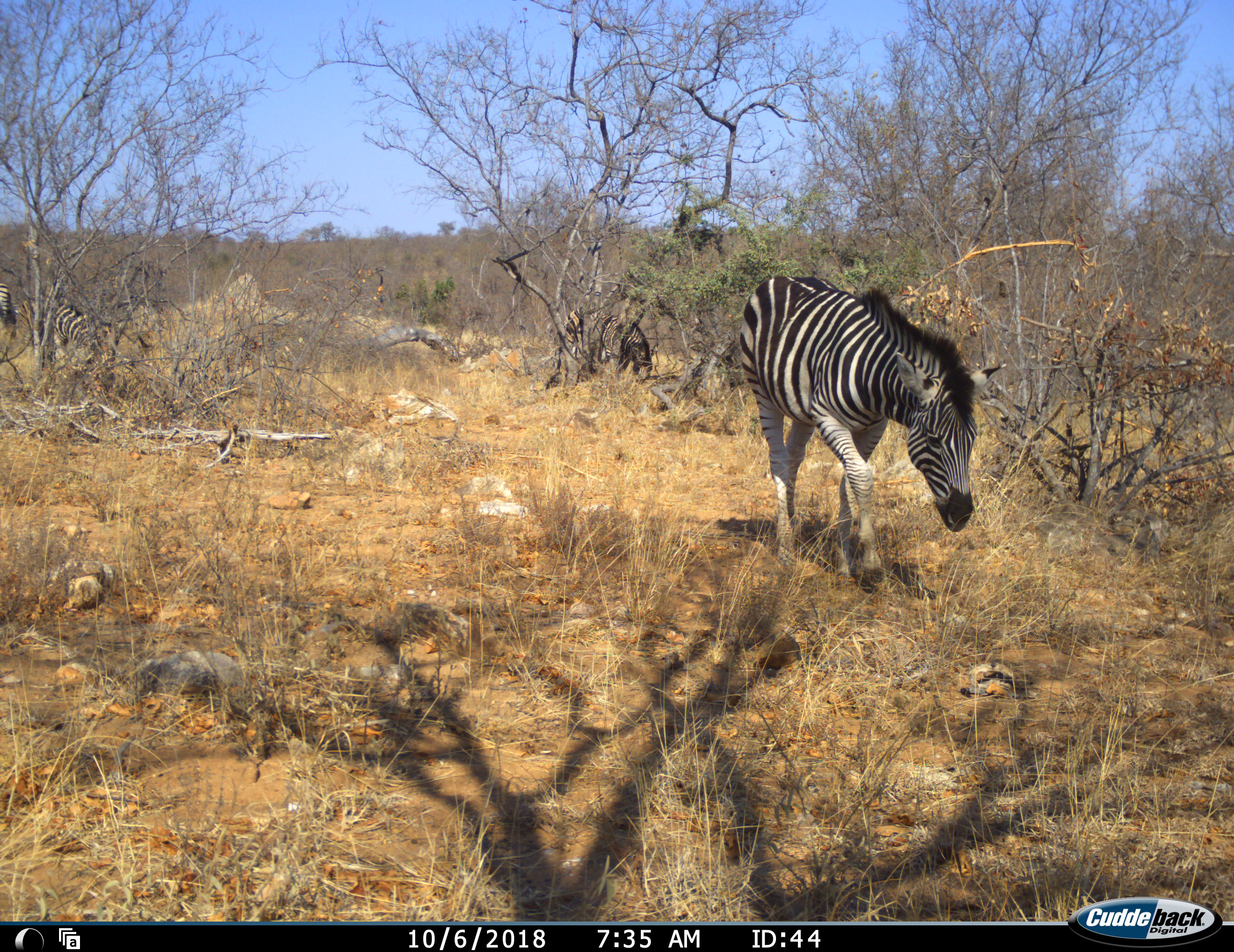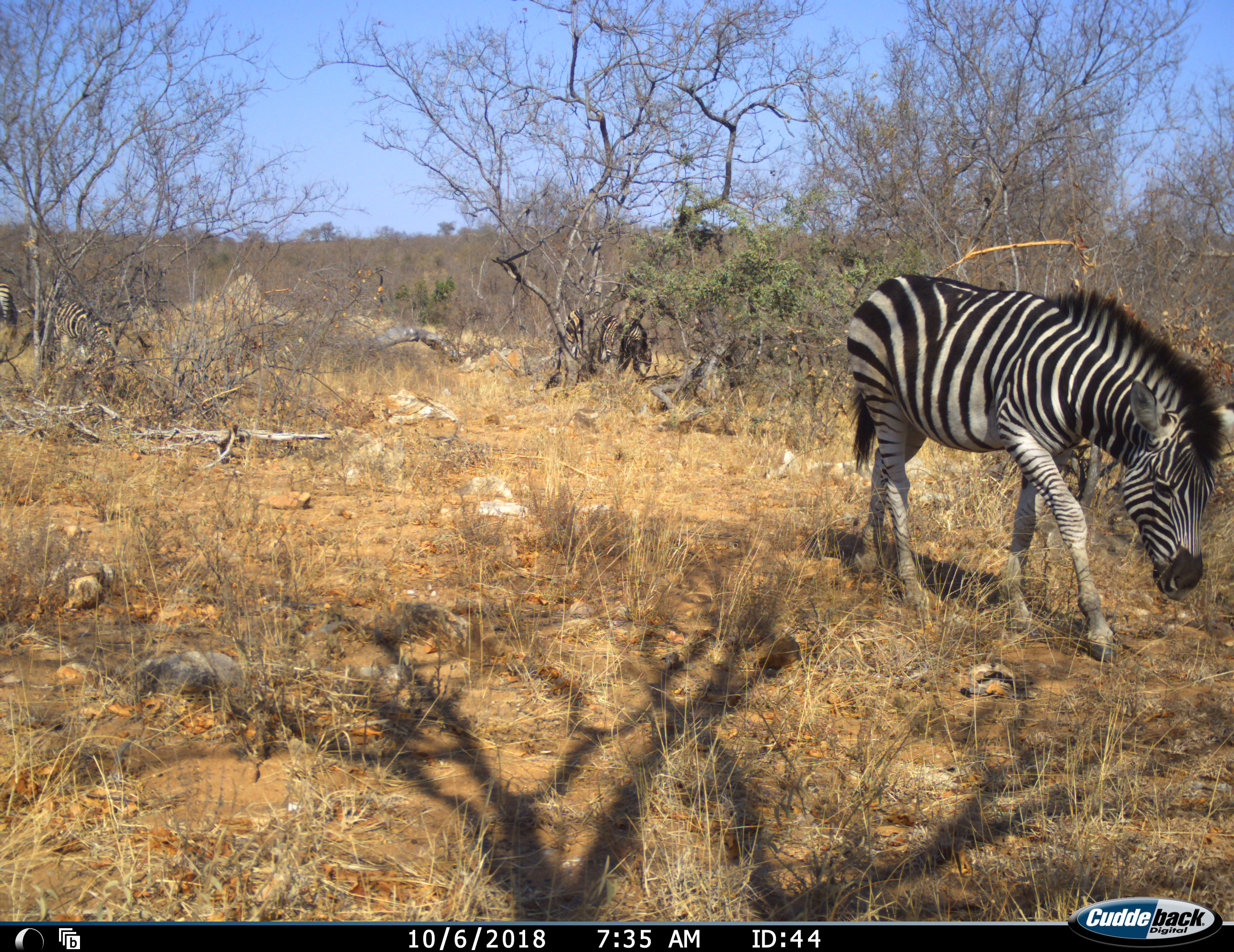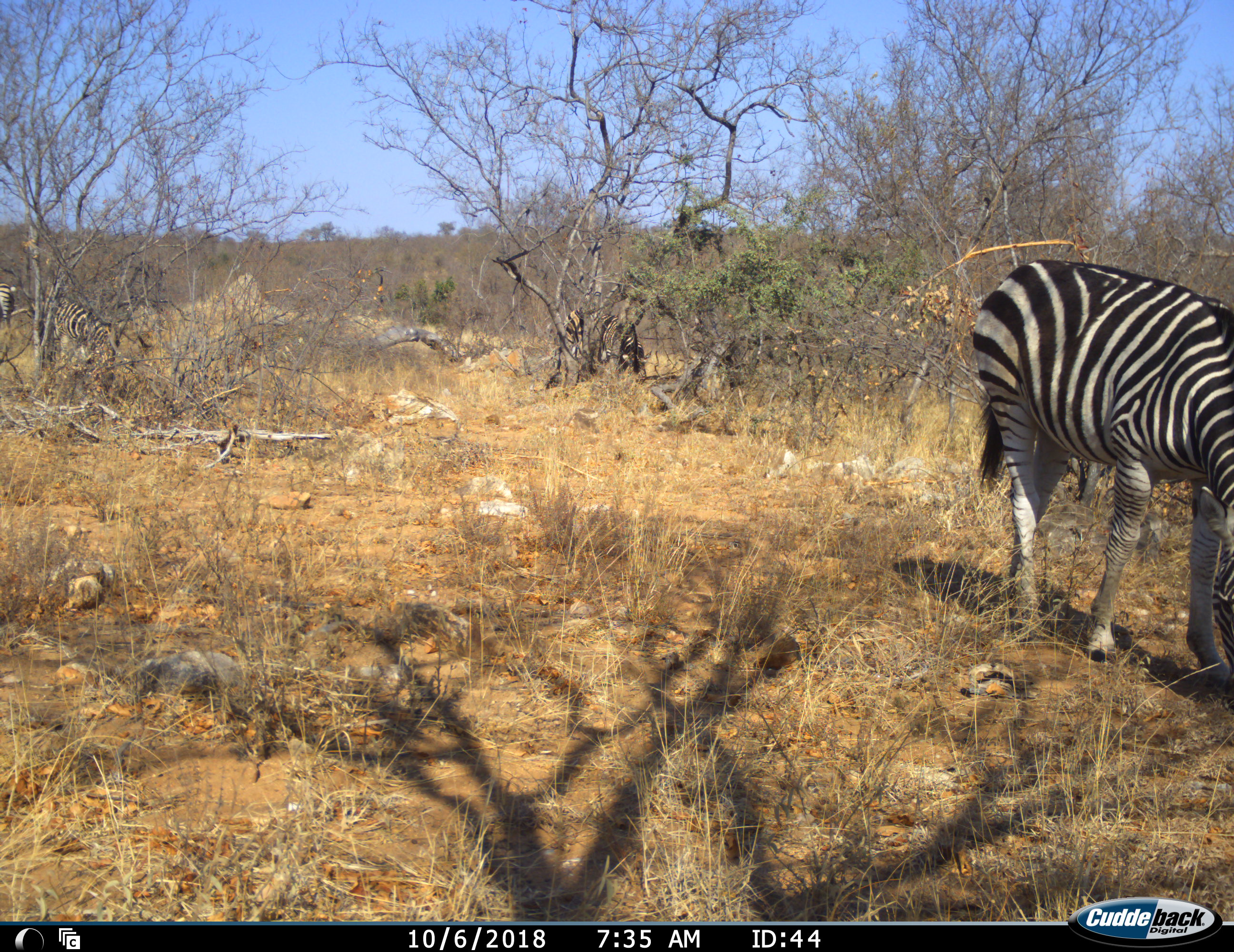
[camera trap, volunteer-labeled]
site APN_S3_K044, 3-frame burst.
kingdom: Animalia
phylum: Chordata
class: Mammalia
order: Perissodactyla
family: Equidae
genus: Equus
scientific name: Equus quagga burchellii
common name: burchell's zebra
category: zebraburchells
Zebraburchells (burchell's zebra) (Equus quagga burchellii), count 4. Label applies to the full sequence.